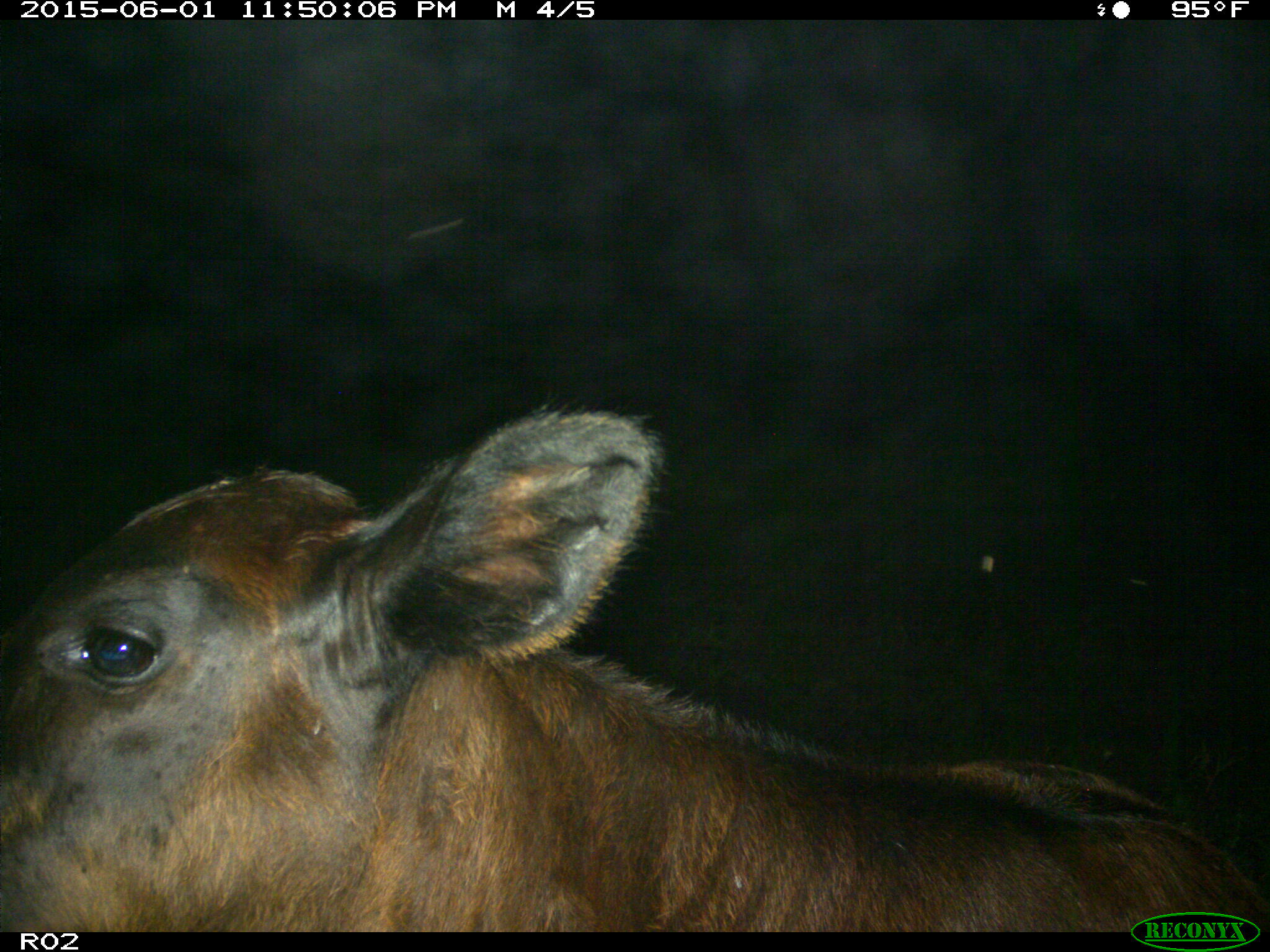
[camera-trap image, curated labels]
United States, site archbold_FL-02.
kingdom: Animalia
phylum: Chordata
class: Mammalia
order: Artiodactyla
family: Bovidae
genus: Bos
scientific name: Bos taurus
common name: domestic cow